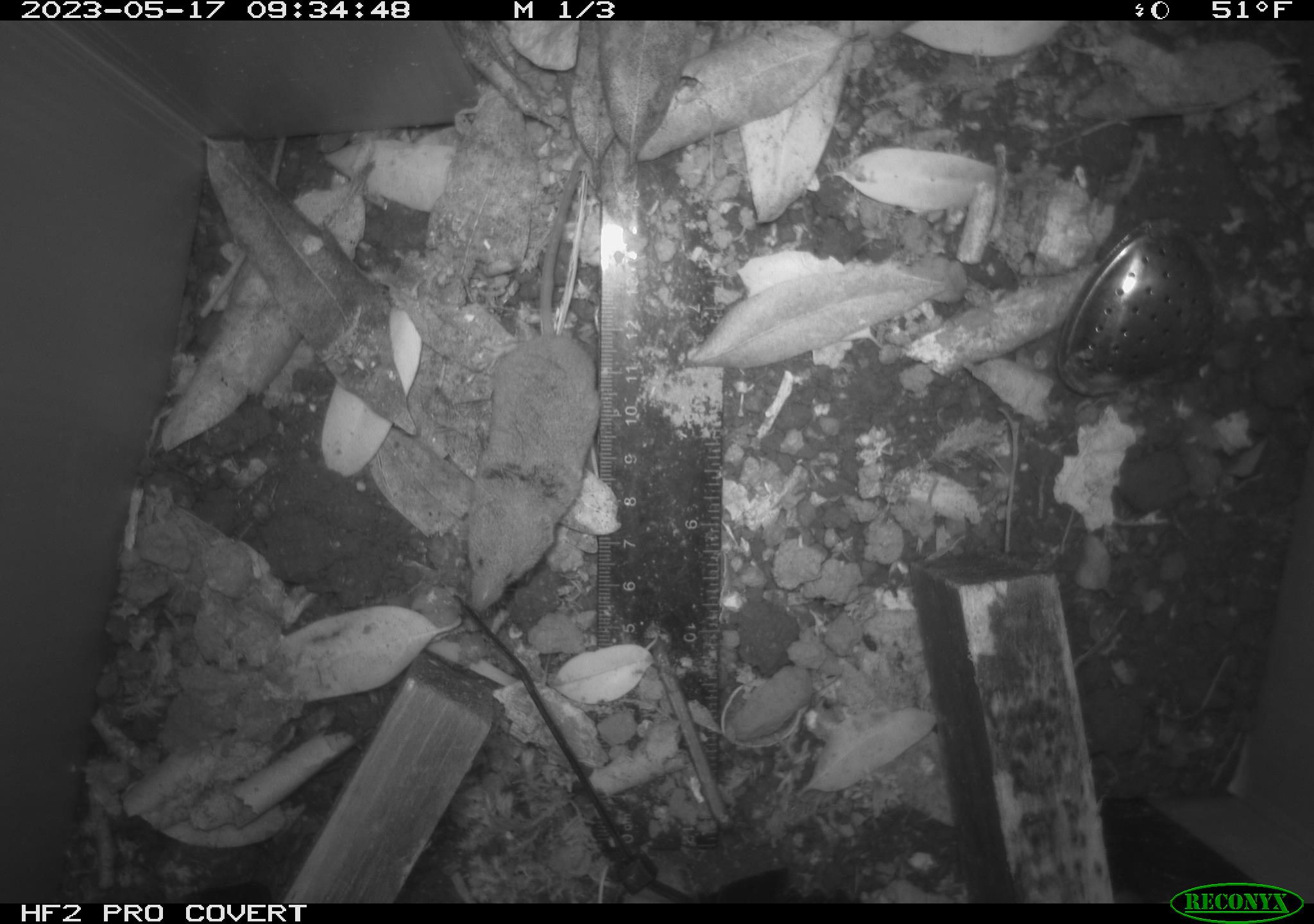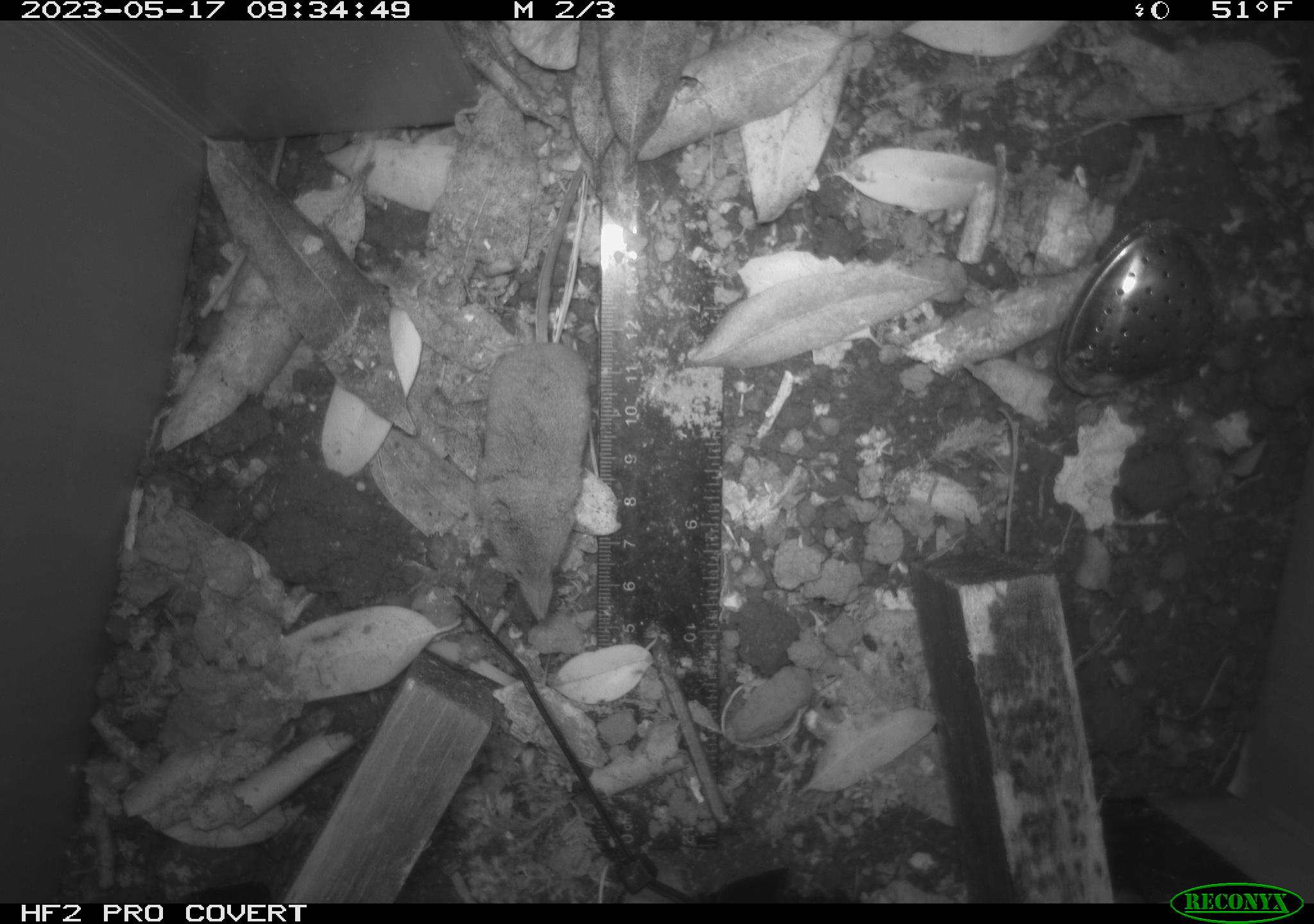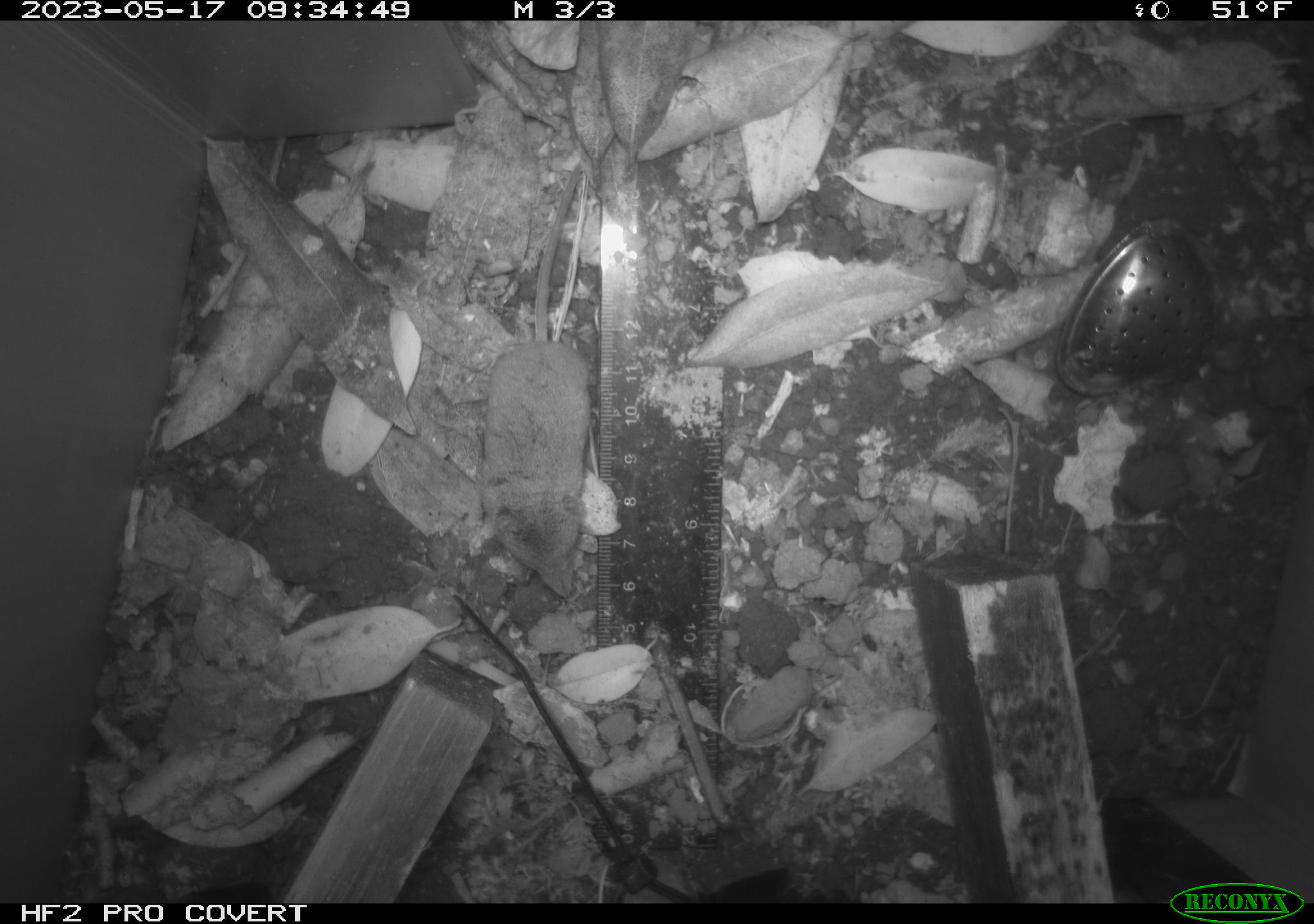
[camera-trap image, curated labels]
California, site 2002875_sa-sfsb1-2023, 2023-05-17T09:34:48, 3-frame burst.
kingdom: Animalia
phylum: Chordata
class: Mammalia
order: Eulipotyphla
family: Soricidae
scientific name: Soricidae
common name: shrews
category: soricidae family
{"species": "soricidae family (shrews) (Soricidae)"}